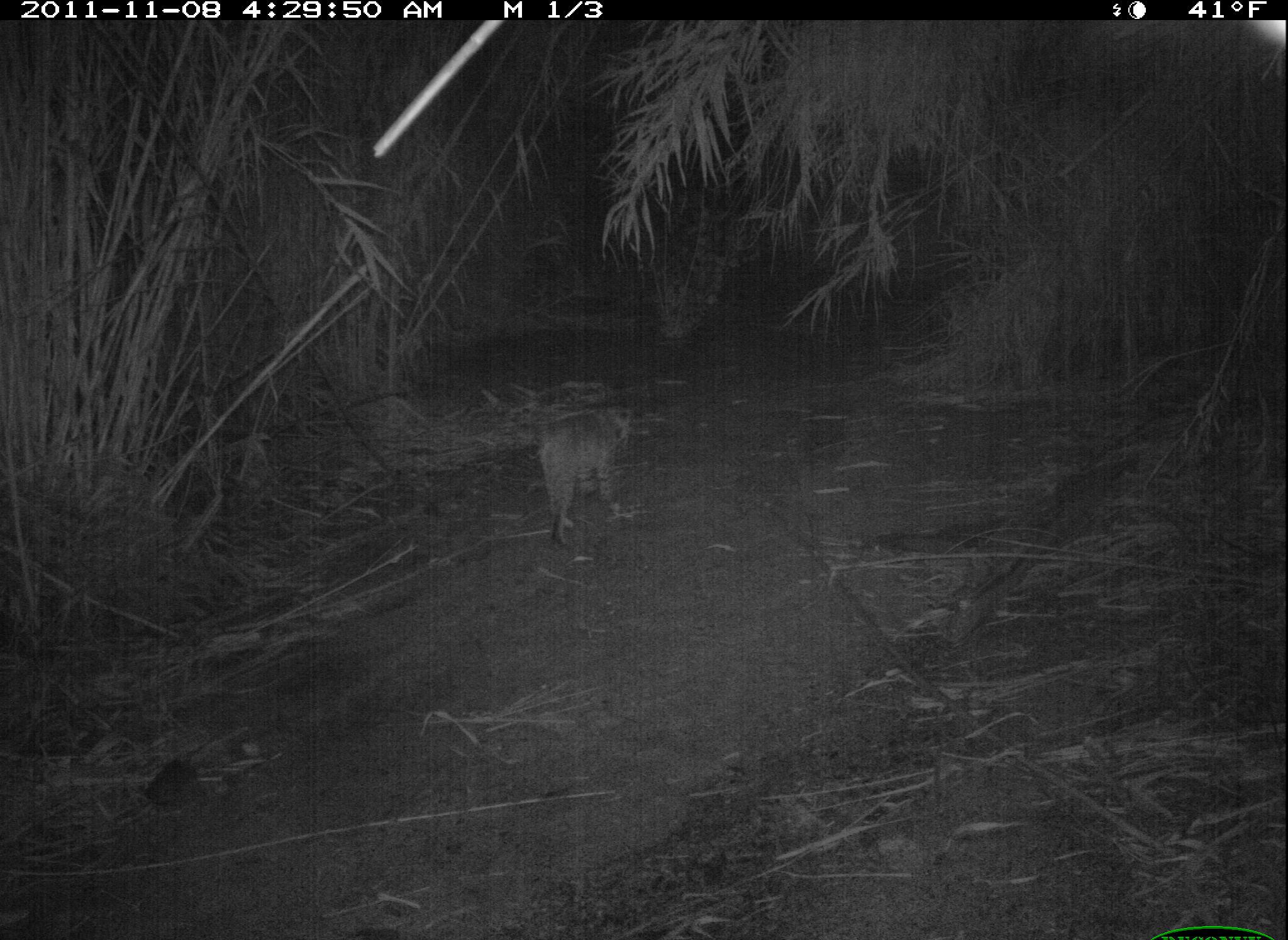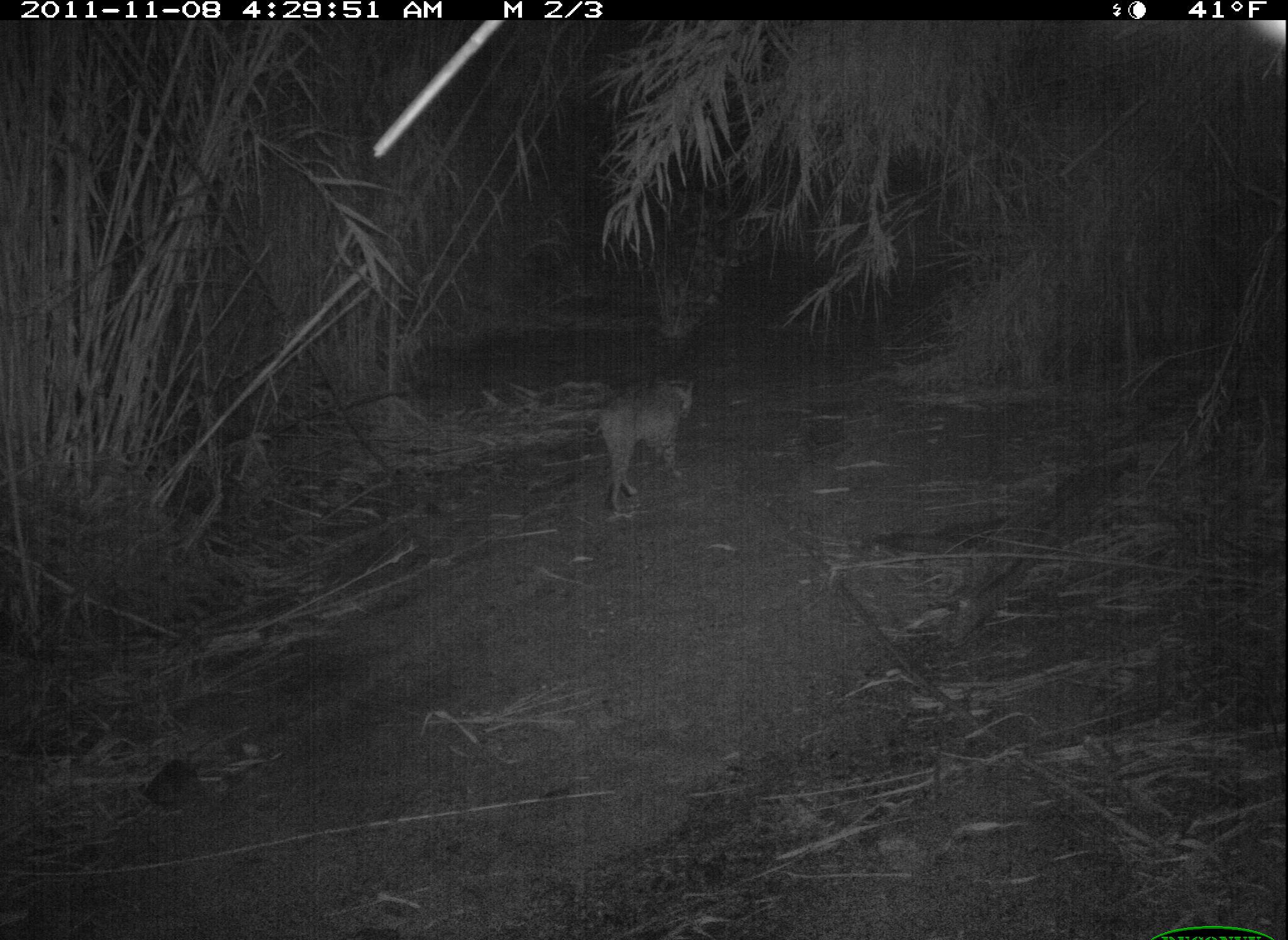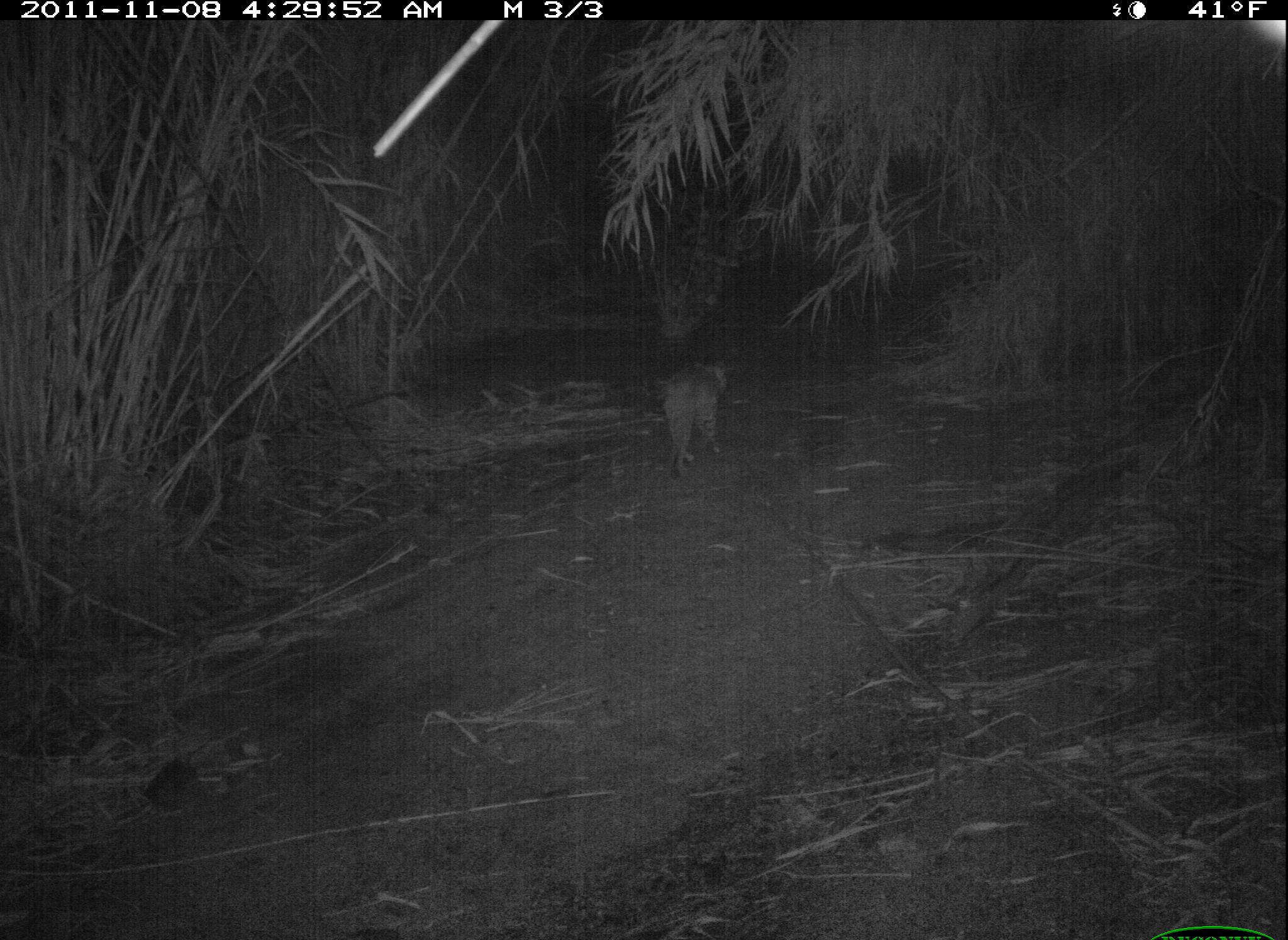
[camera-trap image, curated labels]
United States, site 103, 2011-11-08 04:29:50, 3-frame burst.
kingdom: Animalia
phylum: Chordata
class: Mammalia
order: Carnivora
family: Felidae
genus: Lynx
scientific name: Lynx rufus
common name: bobcat